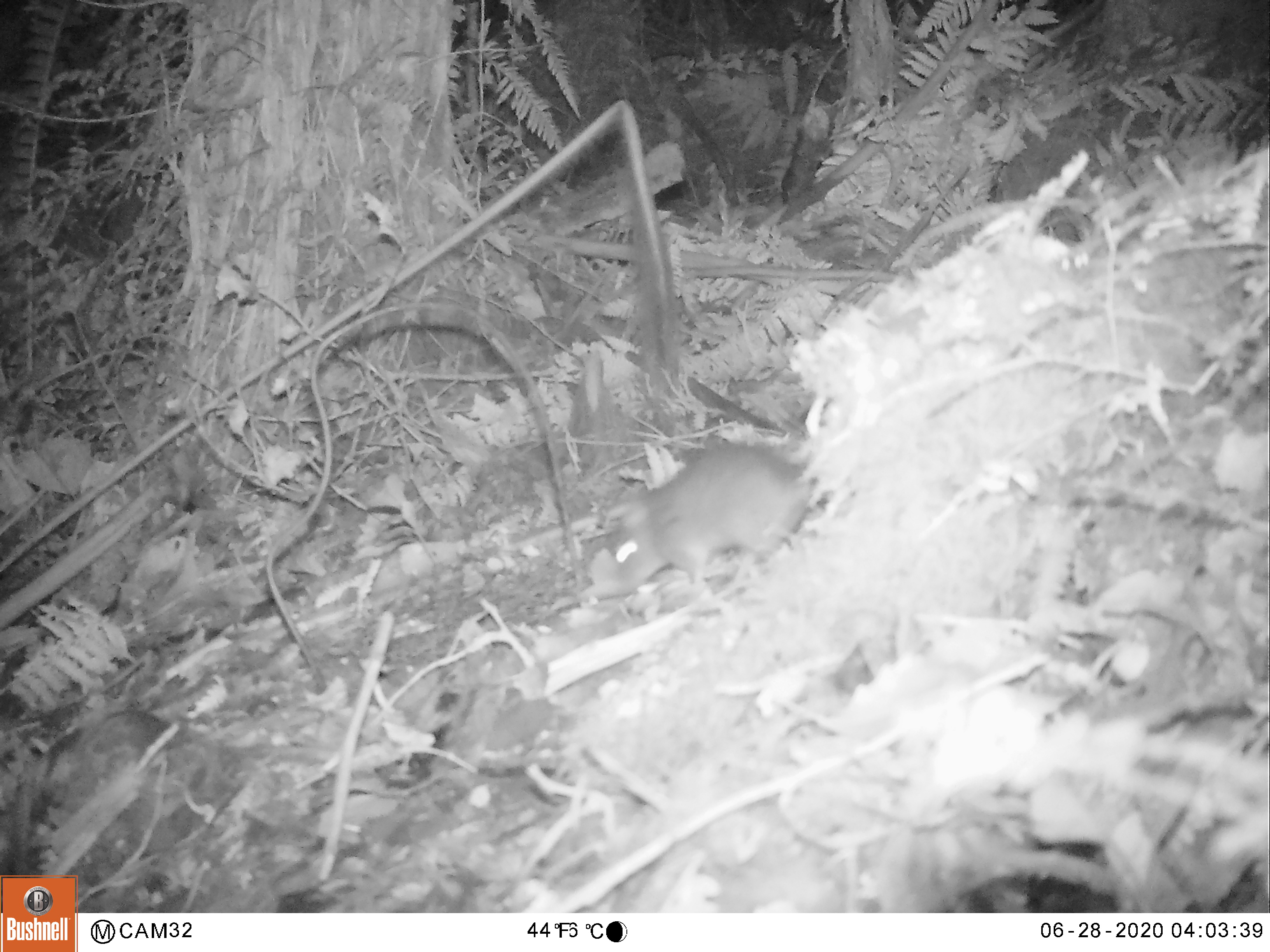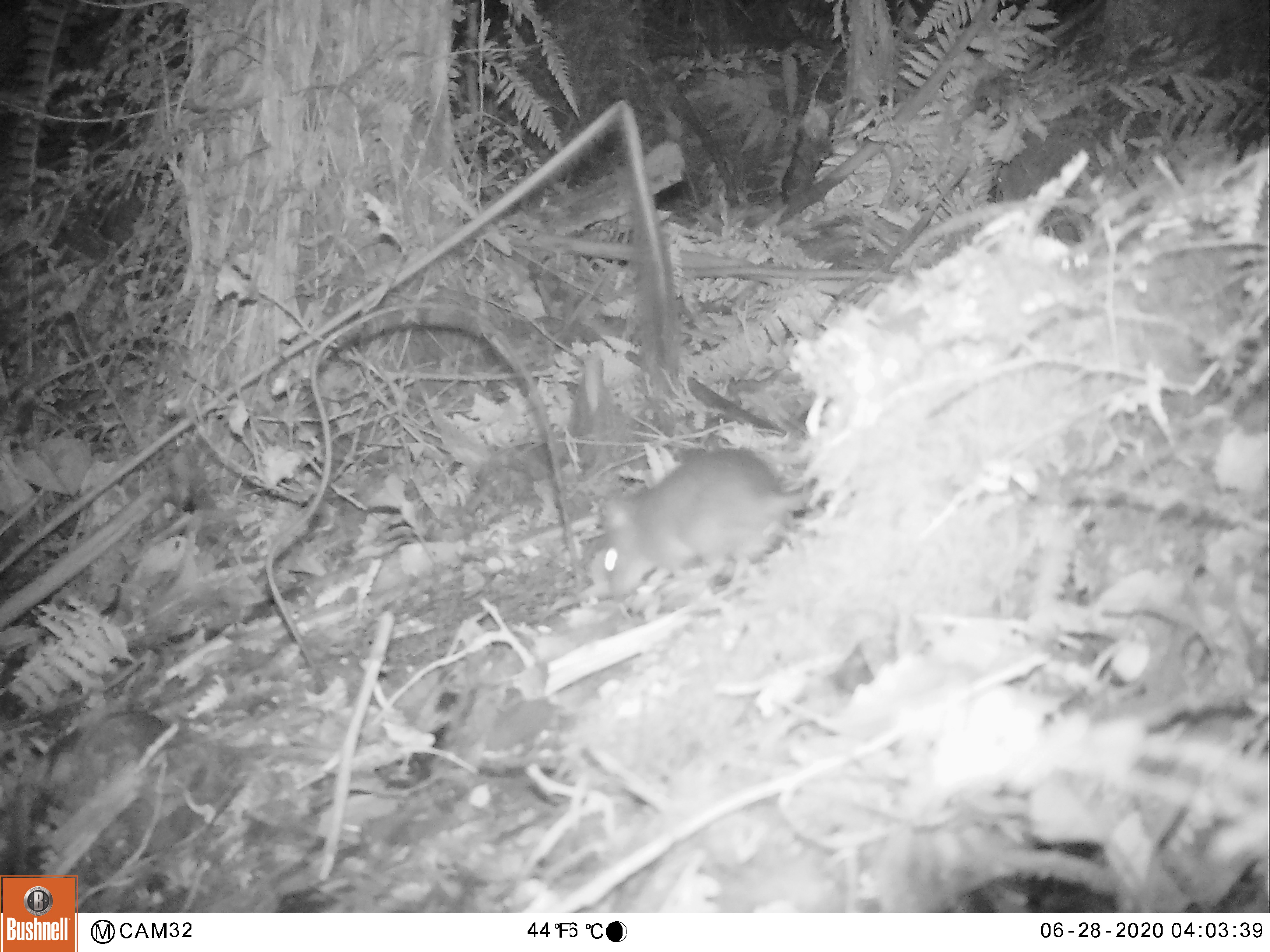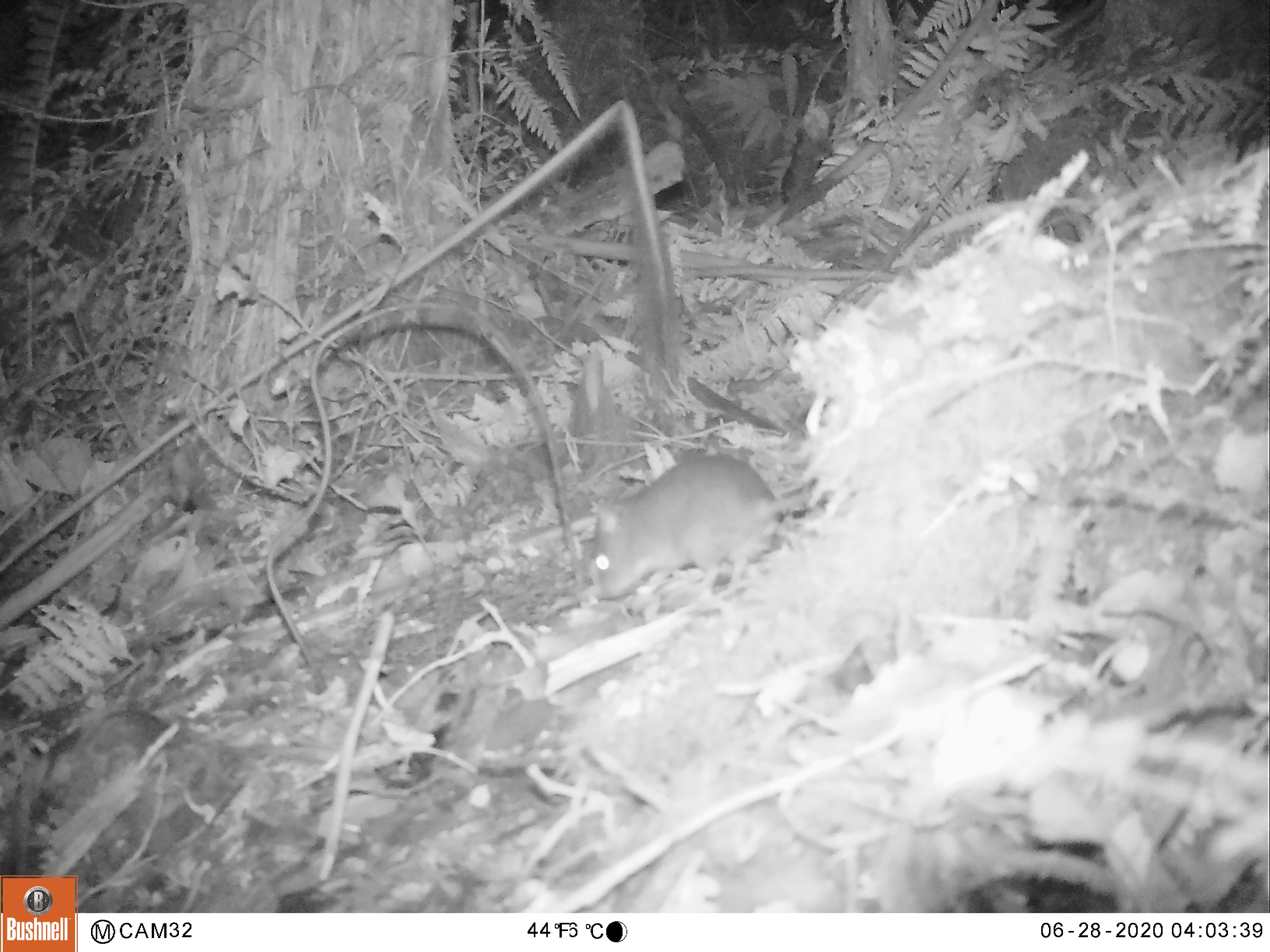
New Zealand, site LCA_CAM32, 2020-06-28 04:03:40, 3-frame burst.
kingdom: Animalia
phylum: Chordata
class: Mammalia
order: Rodentia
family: Muridae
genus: Rattus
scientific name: Rattus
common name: rat